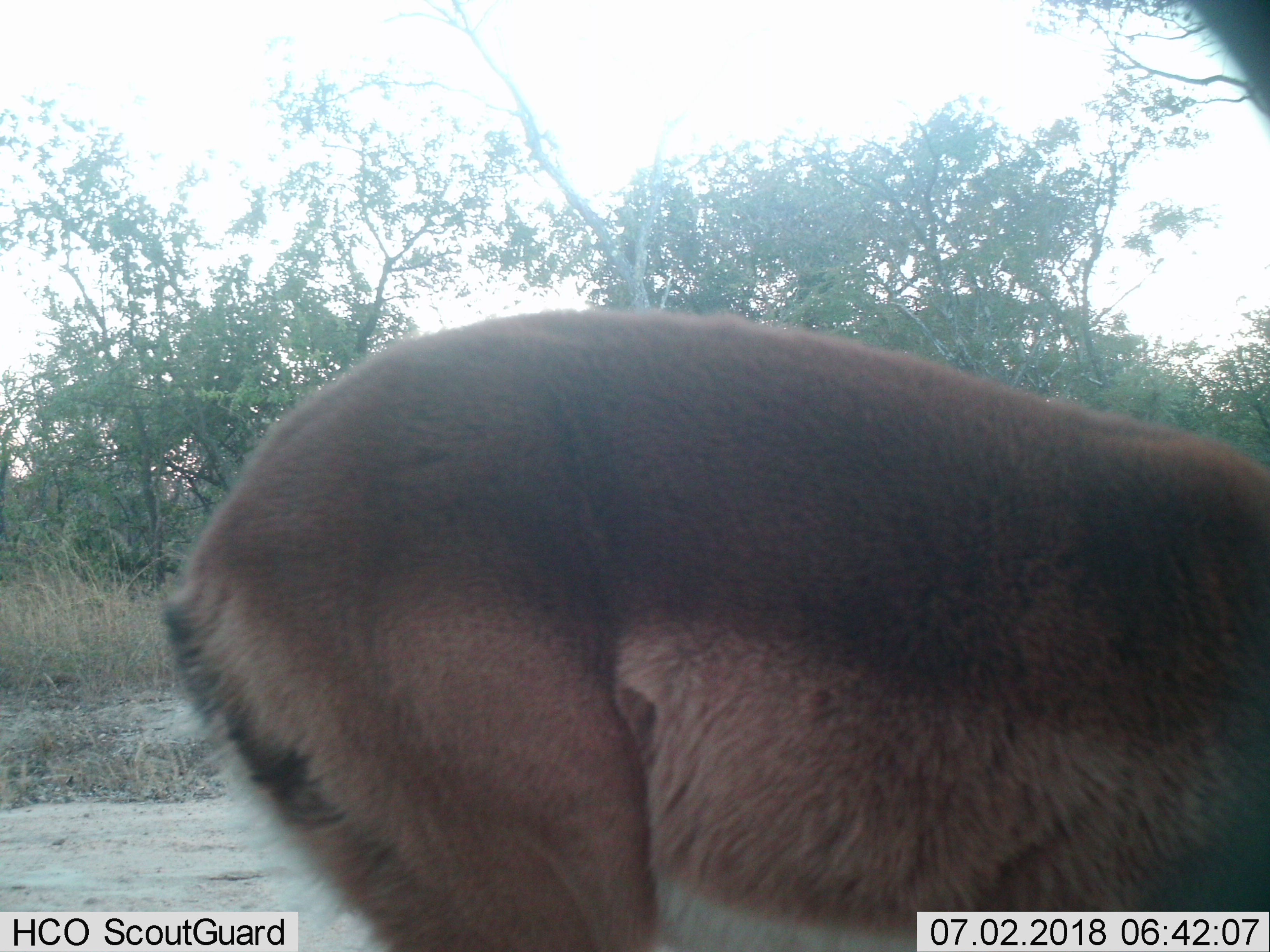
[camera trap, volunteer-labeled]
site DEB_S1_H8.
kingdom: Animalia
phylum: Chordata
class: Mammalia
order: Artiodactyla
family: Bovidae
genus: Aepyceros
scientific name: Aepyceros melampus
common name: impala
Impala (Aepyceros melampus), count 1. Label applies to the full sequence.